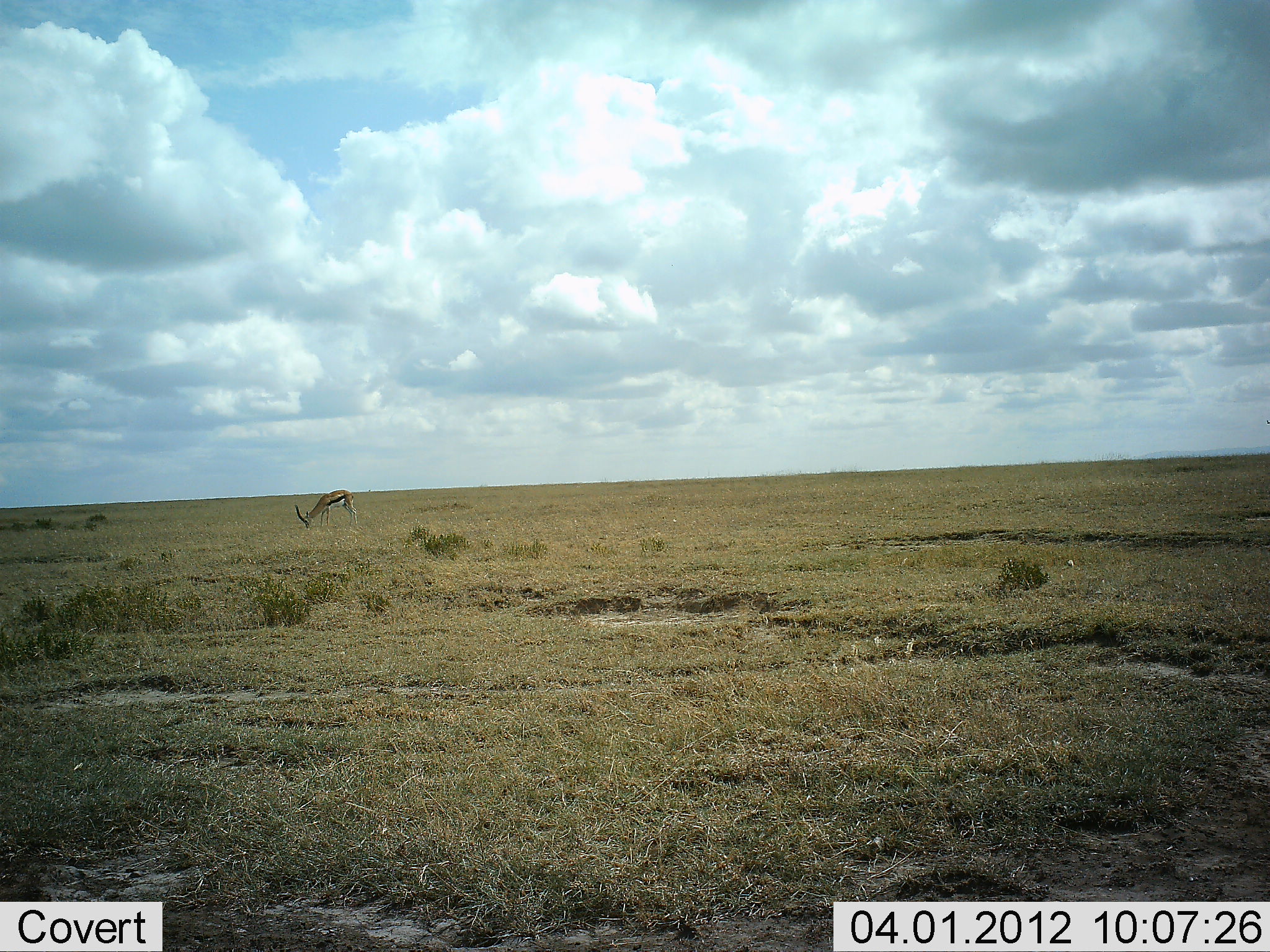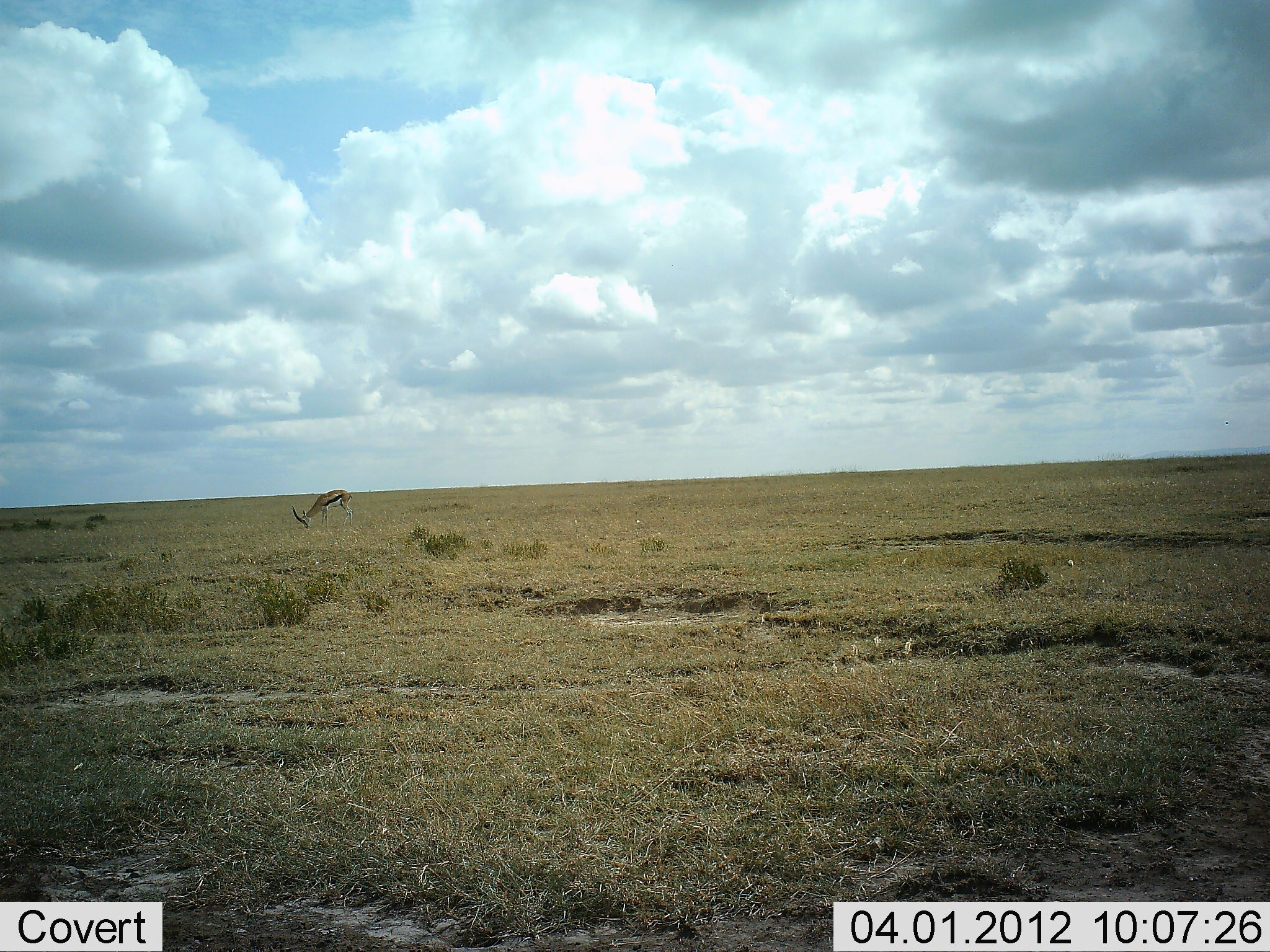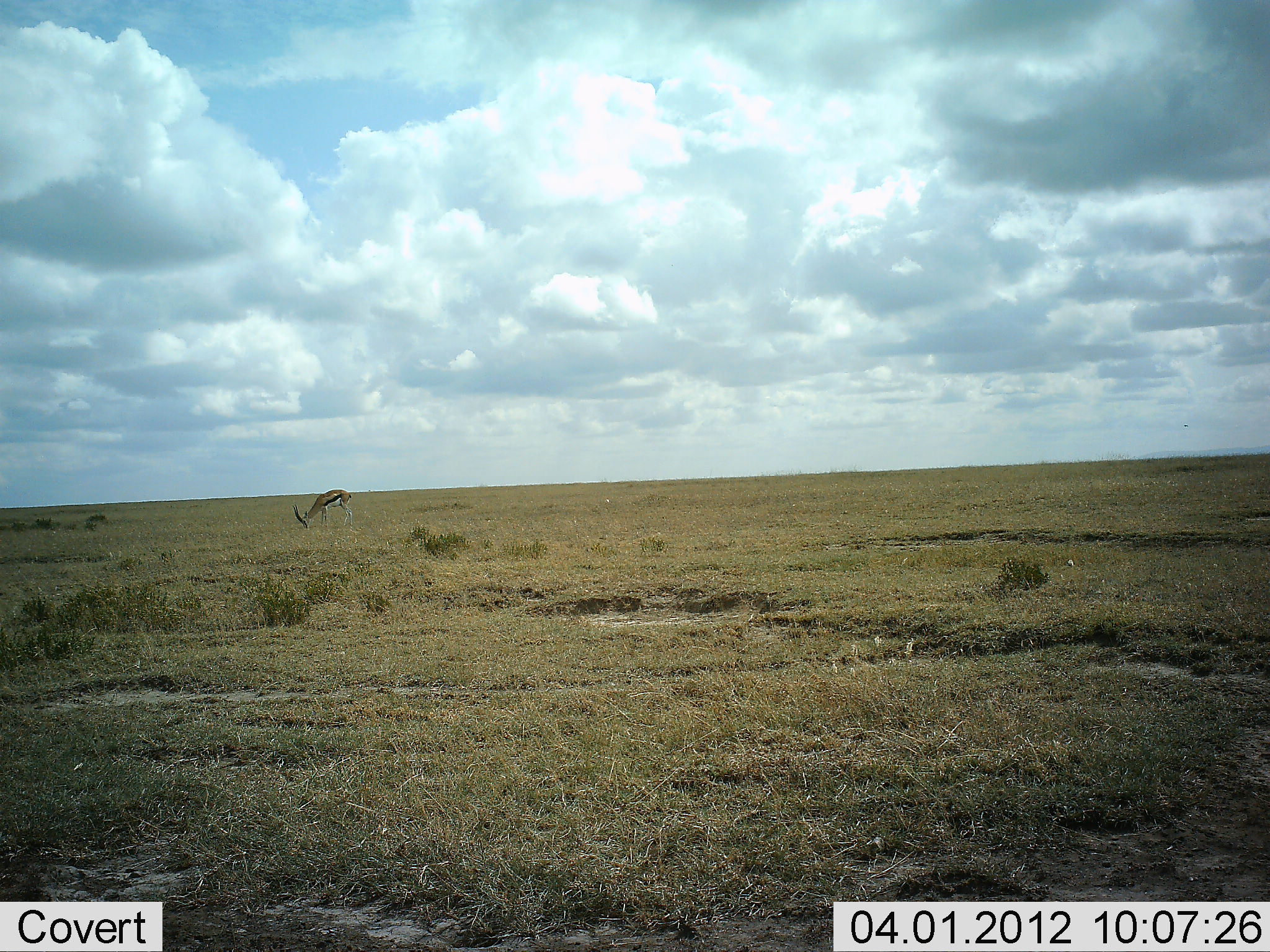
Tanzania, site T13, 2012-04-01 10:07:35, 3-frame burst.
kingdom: Animalia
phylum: Chordata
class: Mammalia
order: Artiodactyla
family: Bovidae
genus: Eudorcas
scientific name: Eudorcas thomsonii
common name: thomson's gazelle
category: gazellethomsons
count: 1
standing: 46%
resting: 0%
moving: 0%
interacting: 0%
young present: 0%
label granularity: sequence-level